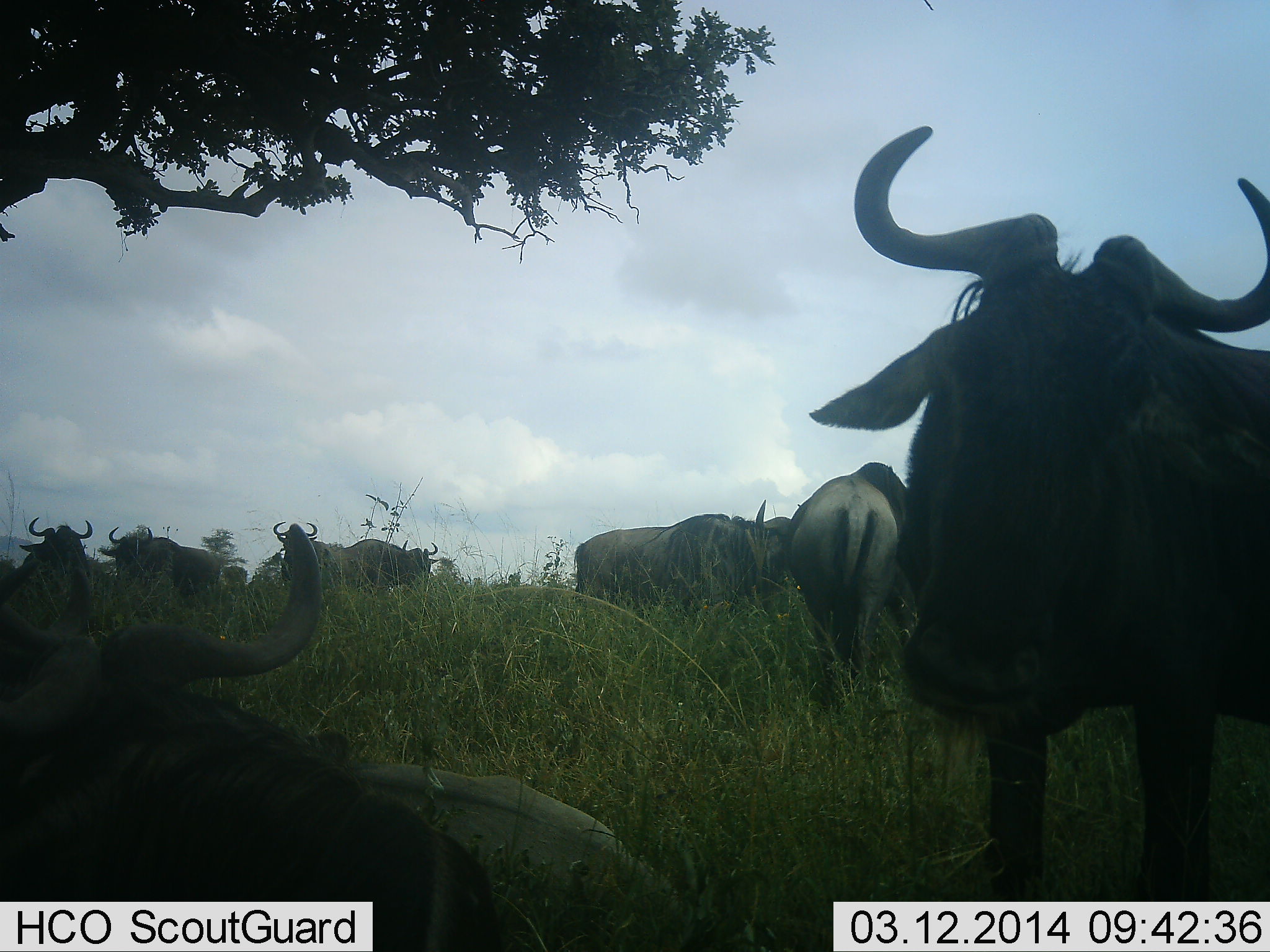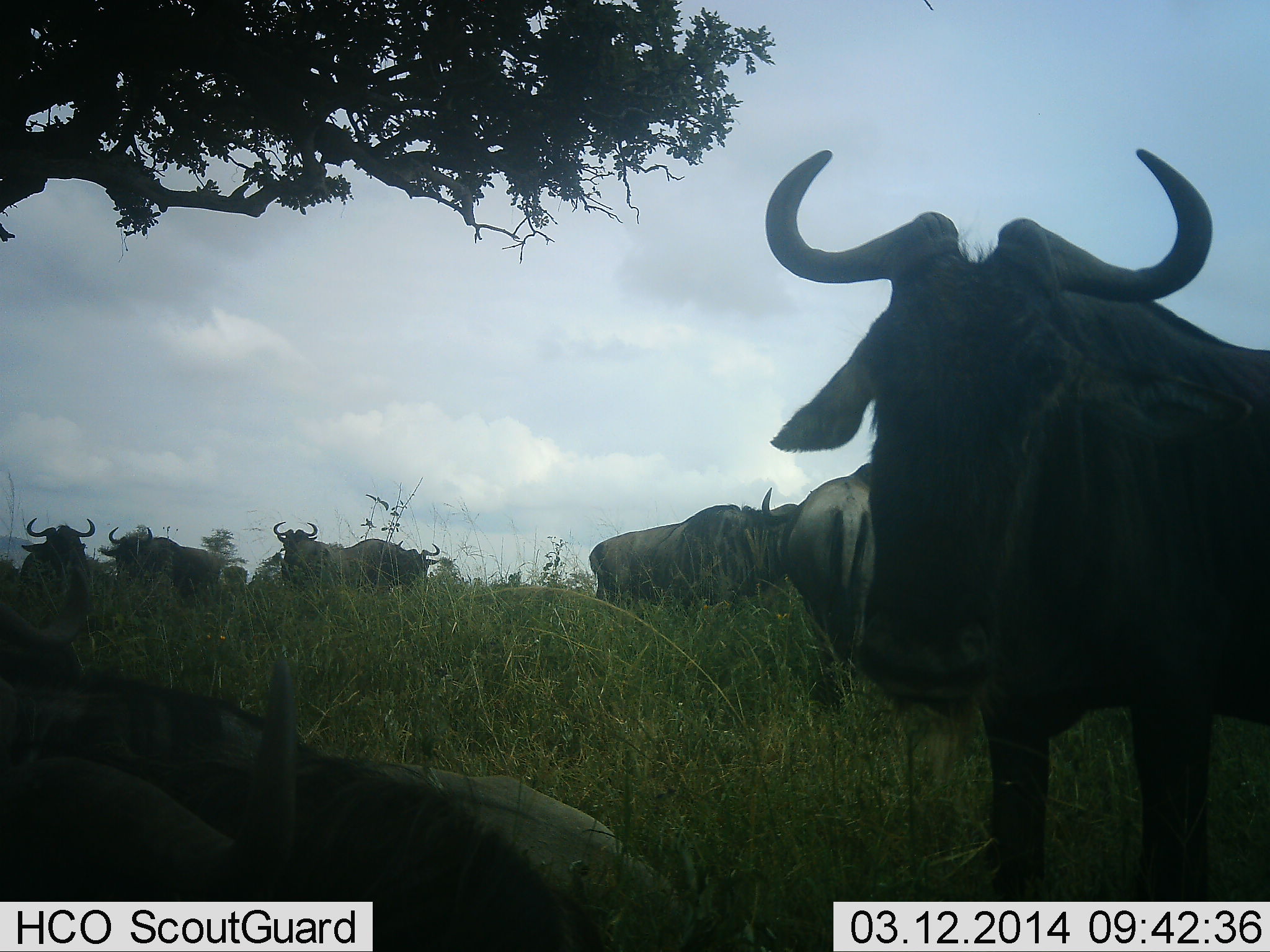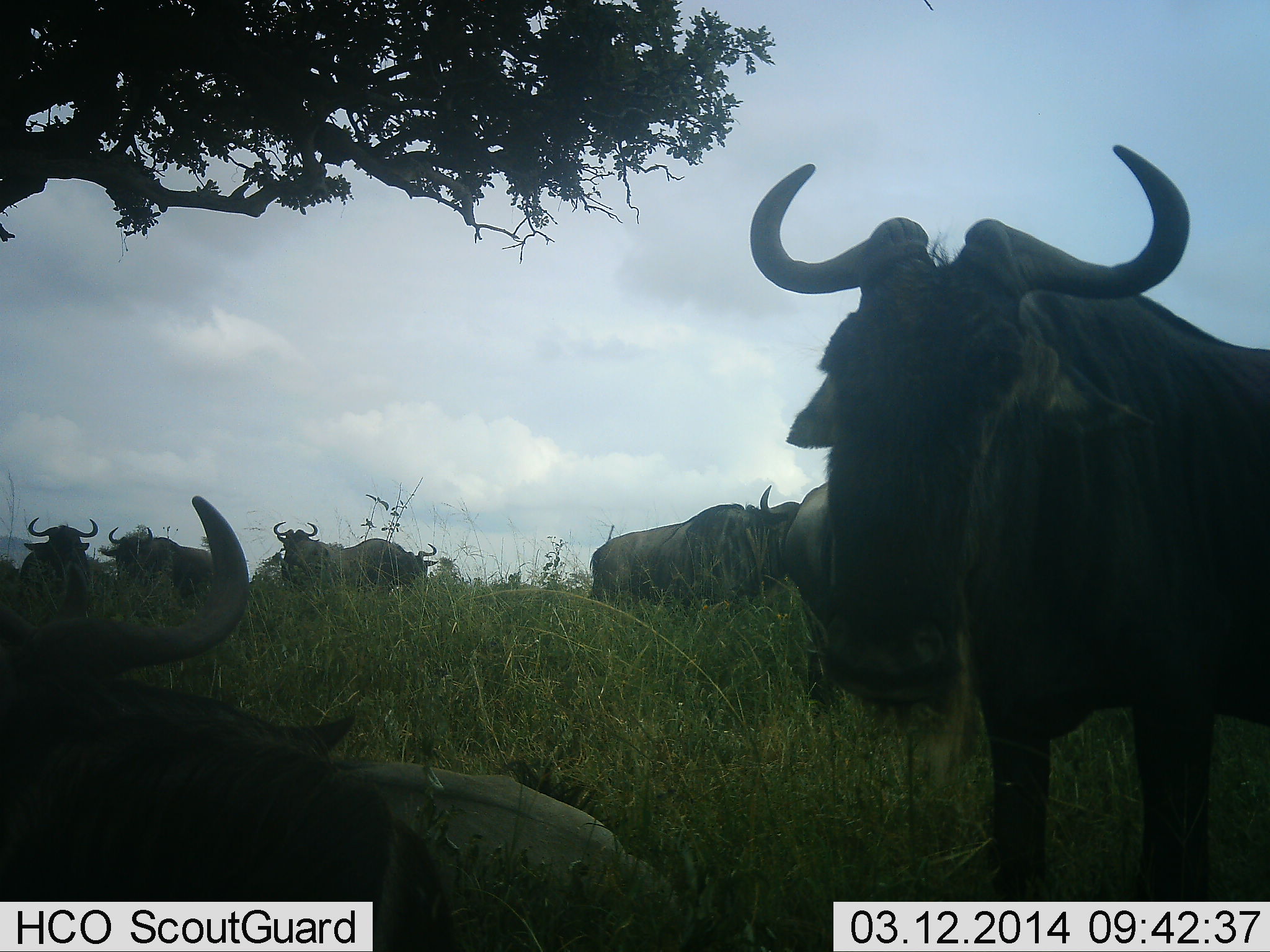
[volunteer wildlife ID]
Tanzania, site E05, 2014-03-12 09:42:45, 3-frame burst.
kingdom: Animalia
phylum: Chordata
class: Mammalia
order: Artiodactyla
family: Bovidae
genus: Connochaetes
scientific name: Connochaetes taurinus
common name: blue wildebeest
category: wildebeest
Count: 9.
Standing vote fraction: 70%.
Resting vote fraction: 100%.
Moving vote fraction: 10%.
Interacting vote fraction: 0%.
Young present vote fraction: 0%.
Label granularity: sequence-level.